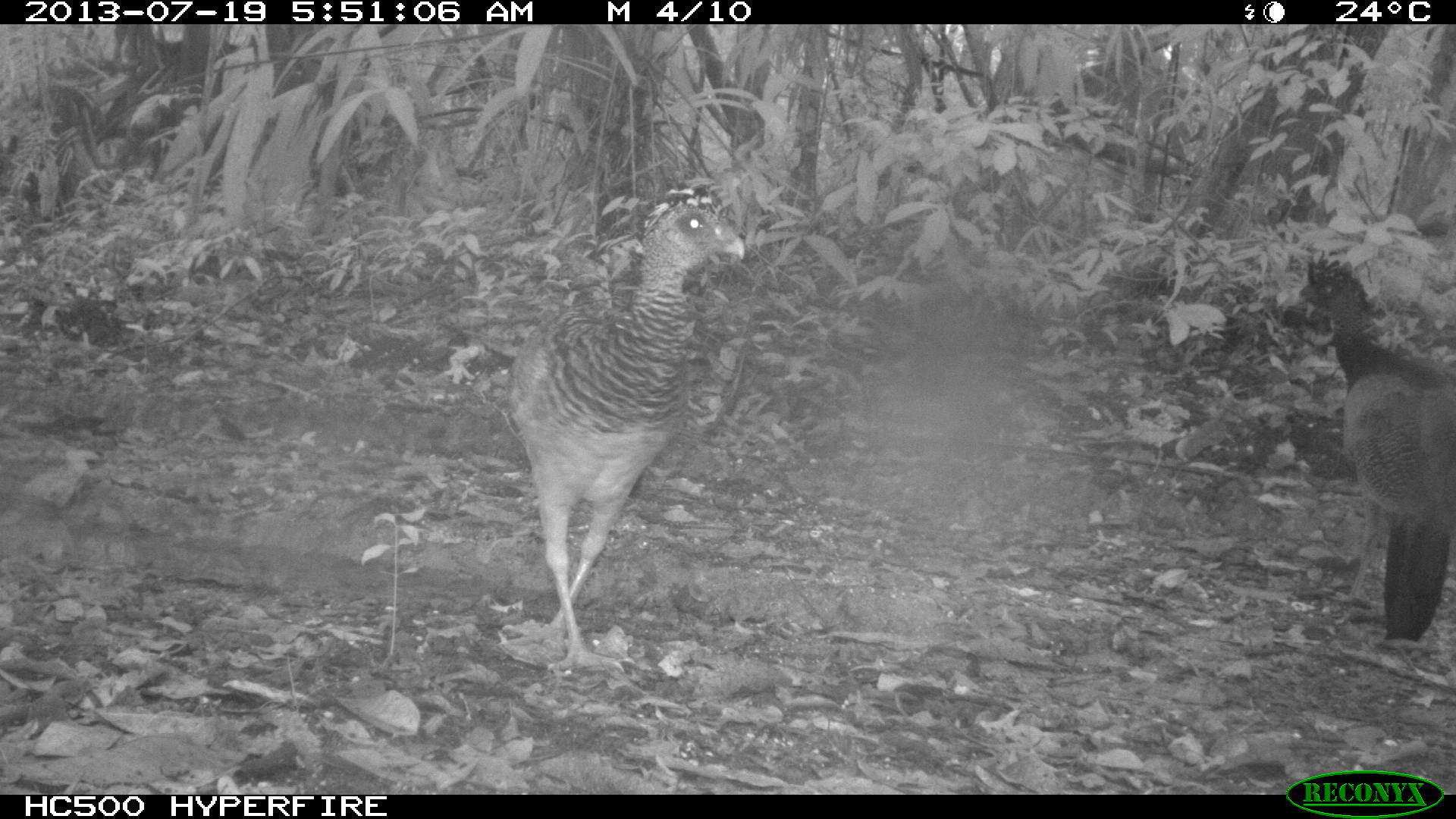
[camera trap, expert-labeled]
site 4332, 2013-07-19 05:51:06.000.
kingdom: Animalia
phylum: Chordata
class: Aves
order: Galliformes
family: Cracidae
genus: Crax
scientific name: Crax rubra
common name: great curassow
Crax rubra (great curassow), count 2.